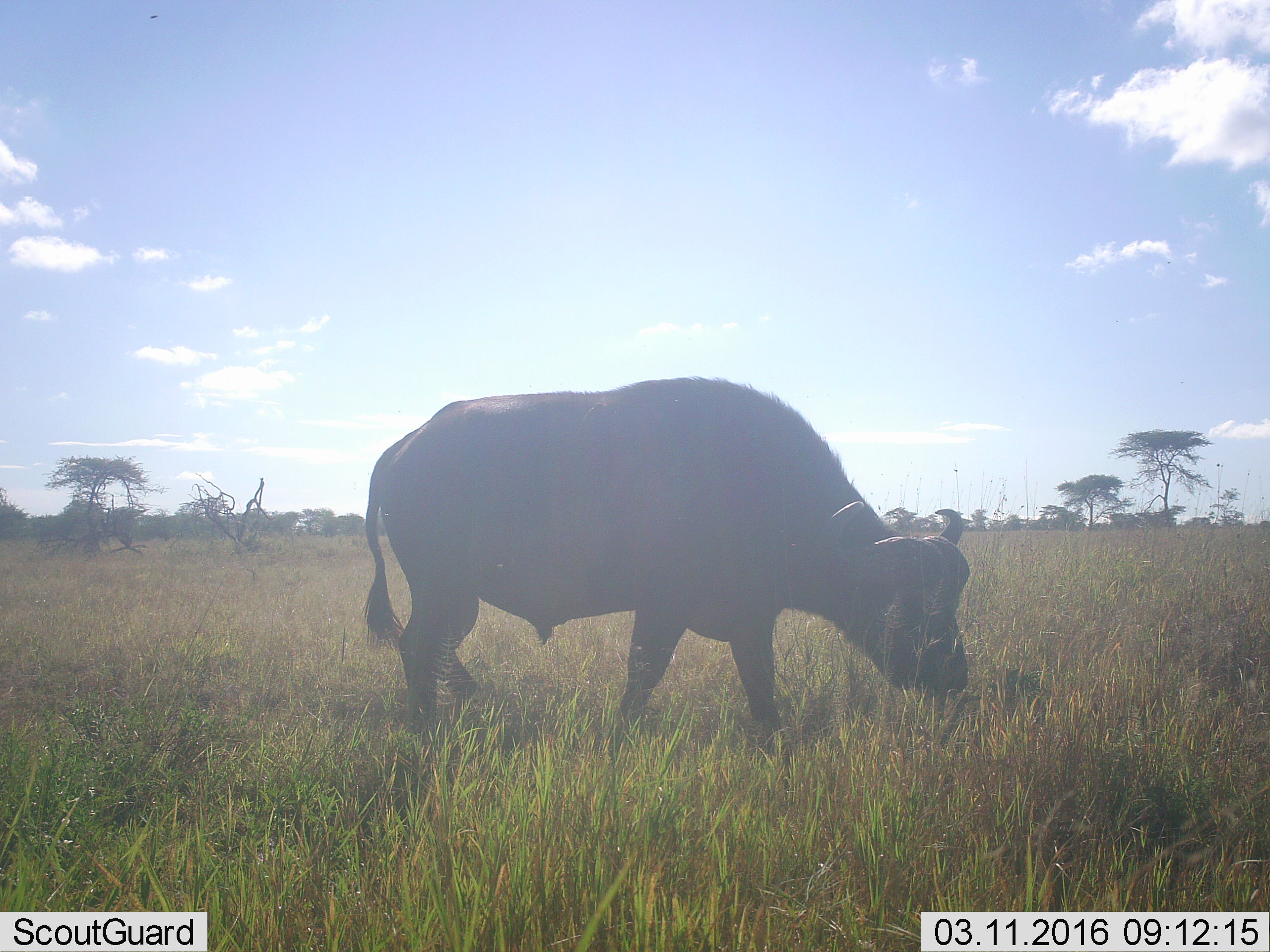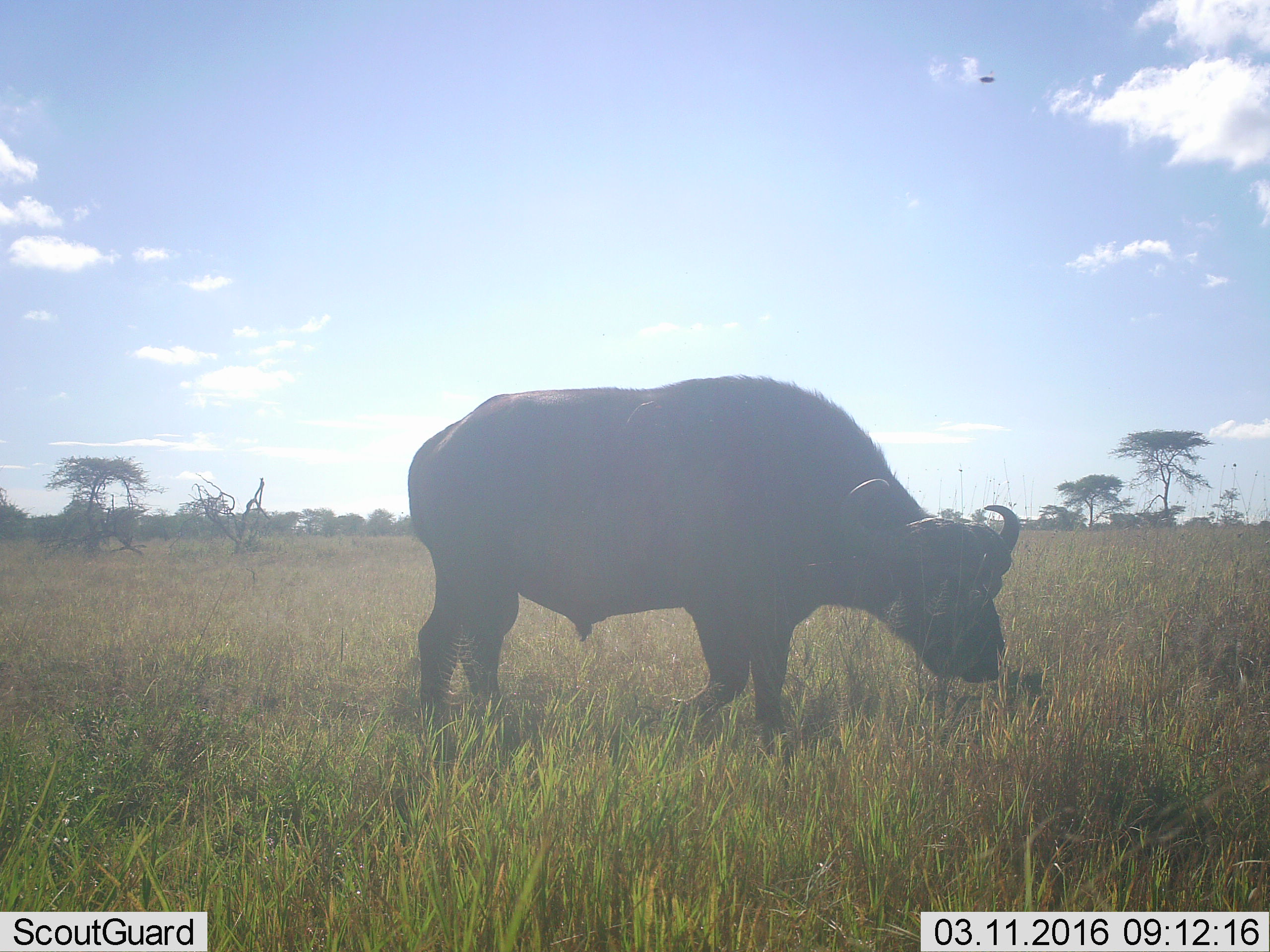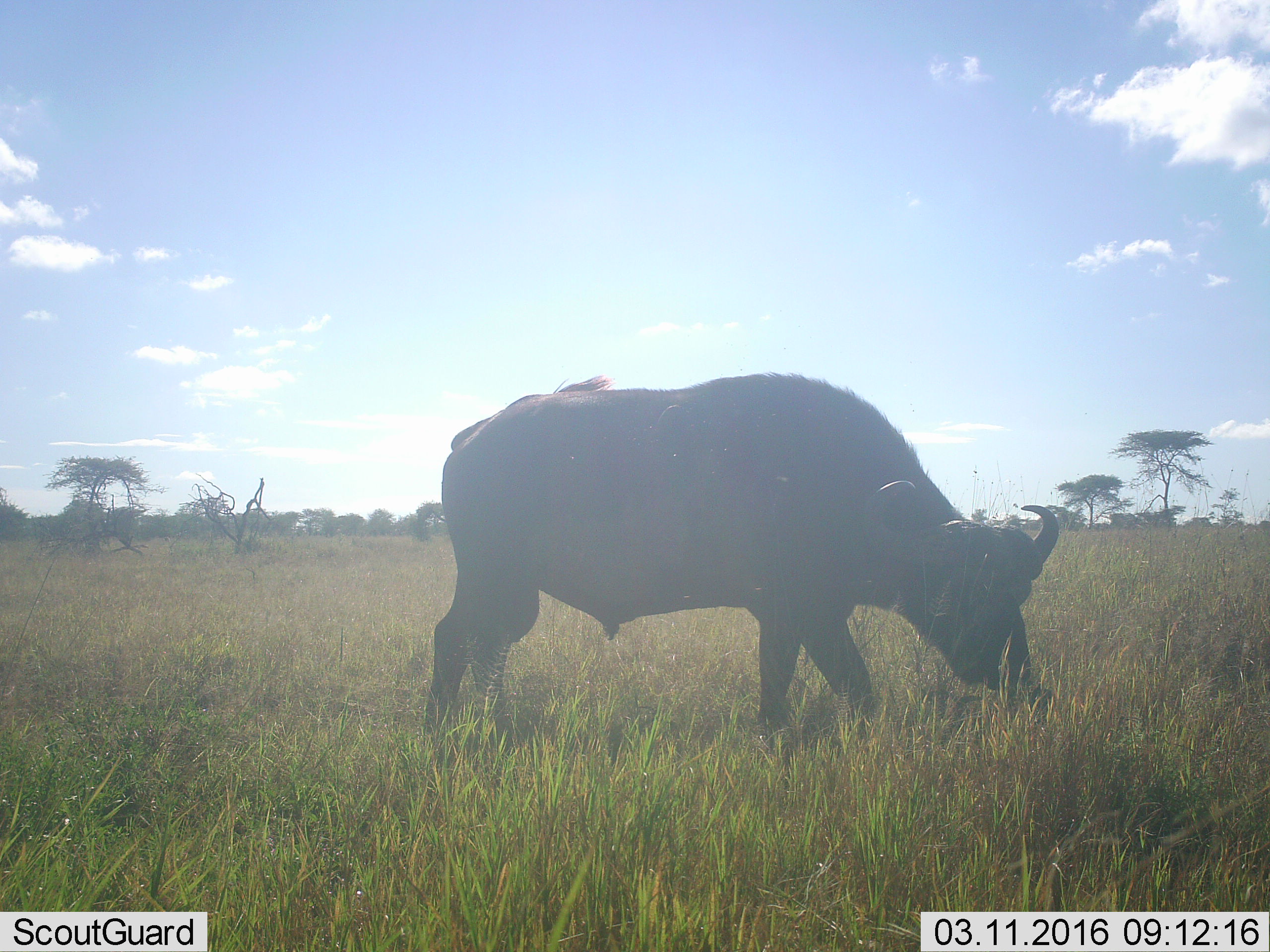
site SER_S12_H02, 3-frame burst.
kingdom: Animalia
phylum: Chordata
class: Mammalia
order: Artiodactyla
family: Bovidae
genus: Syncerus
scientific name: Syncerus caffer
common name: african buffalo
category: buffalo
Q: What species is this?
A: Buffalo (african buffalo) (Syncerus caffer).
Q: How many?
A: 1.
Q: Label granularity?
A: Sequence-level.